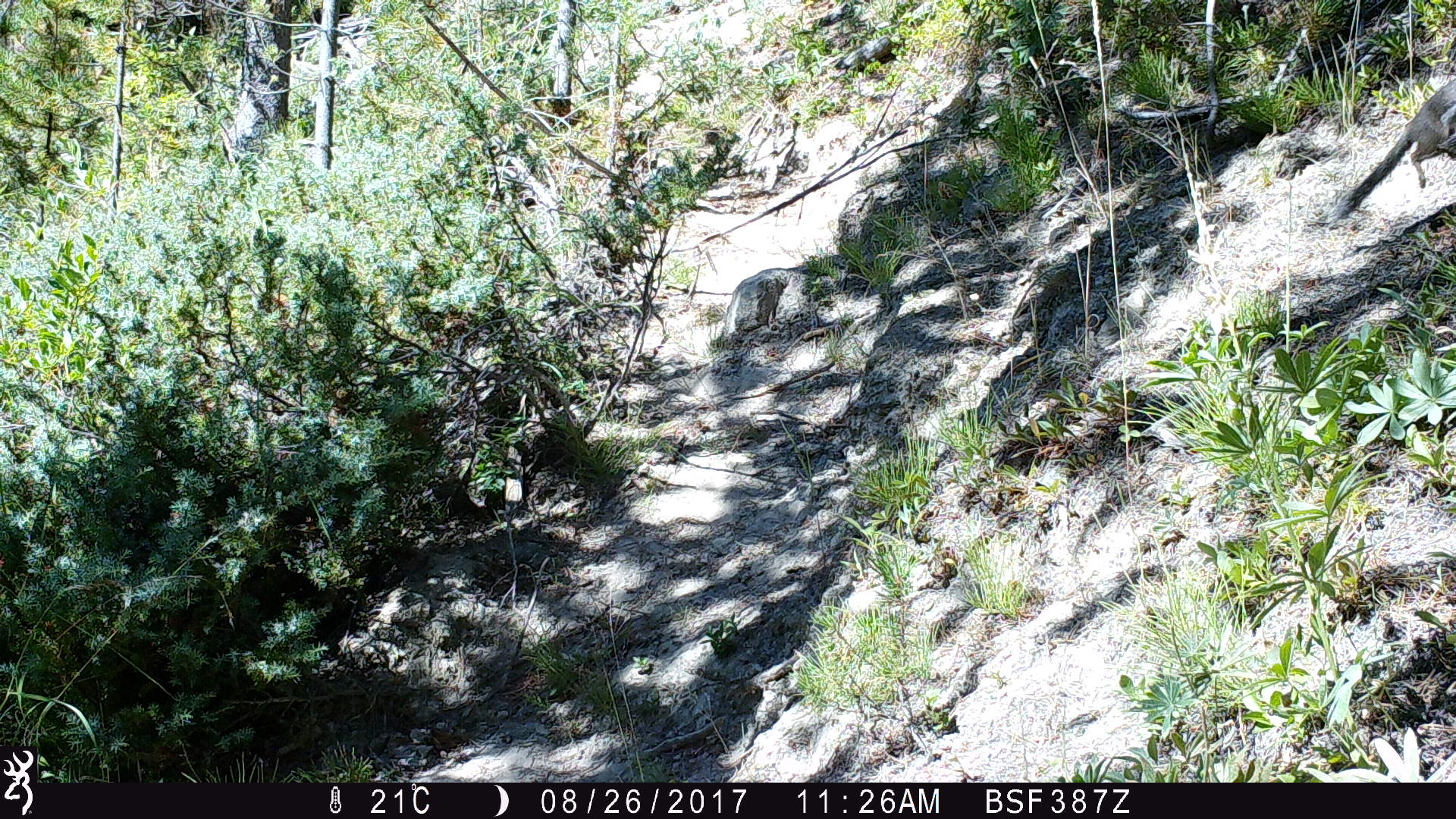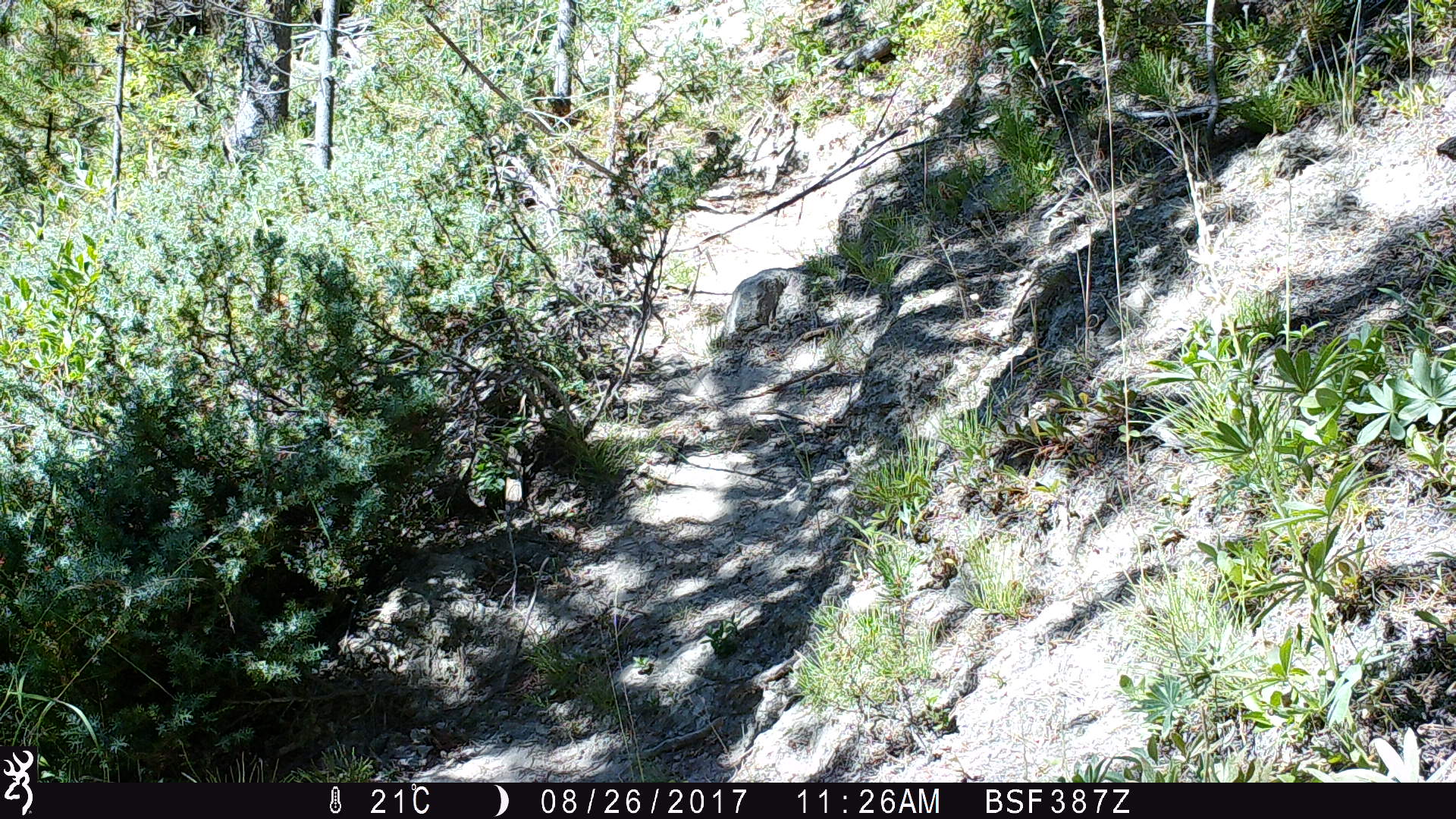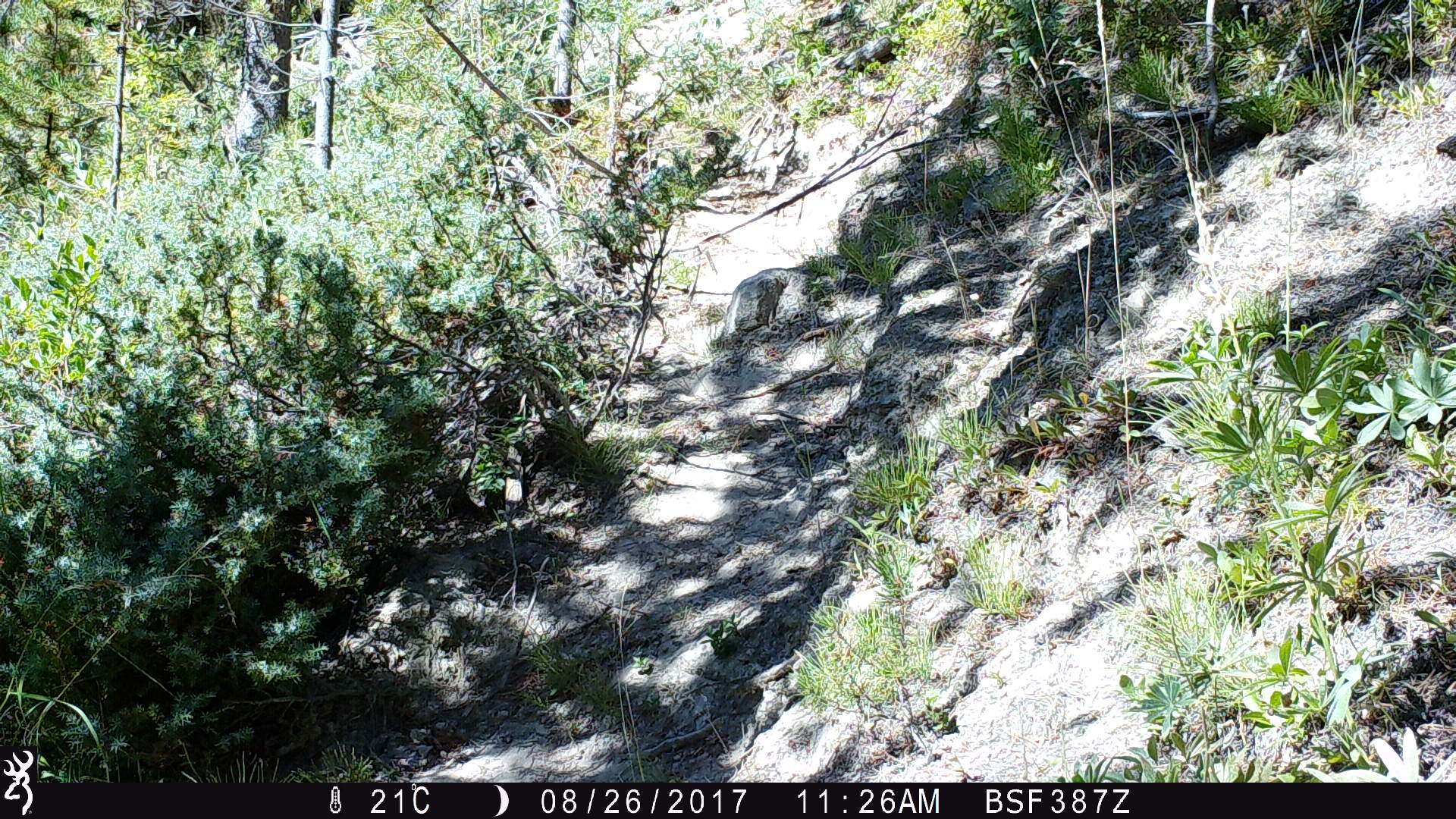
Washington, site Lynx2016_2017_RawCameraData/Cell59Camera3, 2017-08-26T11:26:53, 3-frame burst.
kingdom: Animalia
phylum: Chordata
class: Mammalia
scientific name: Mammalia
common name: small mammal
Small mammal (Mammalia). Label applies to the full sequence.